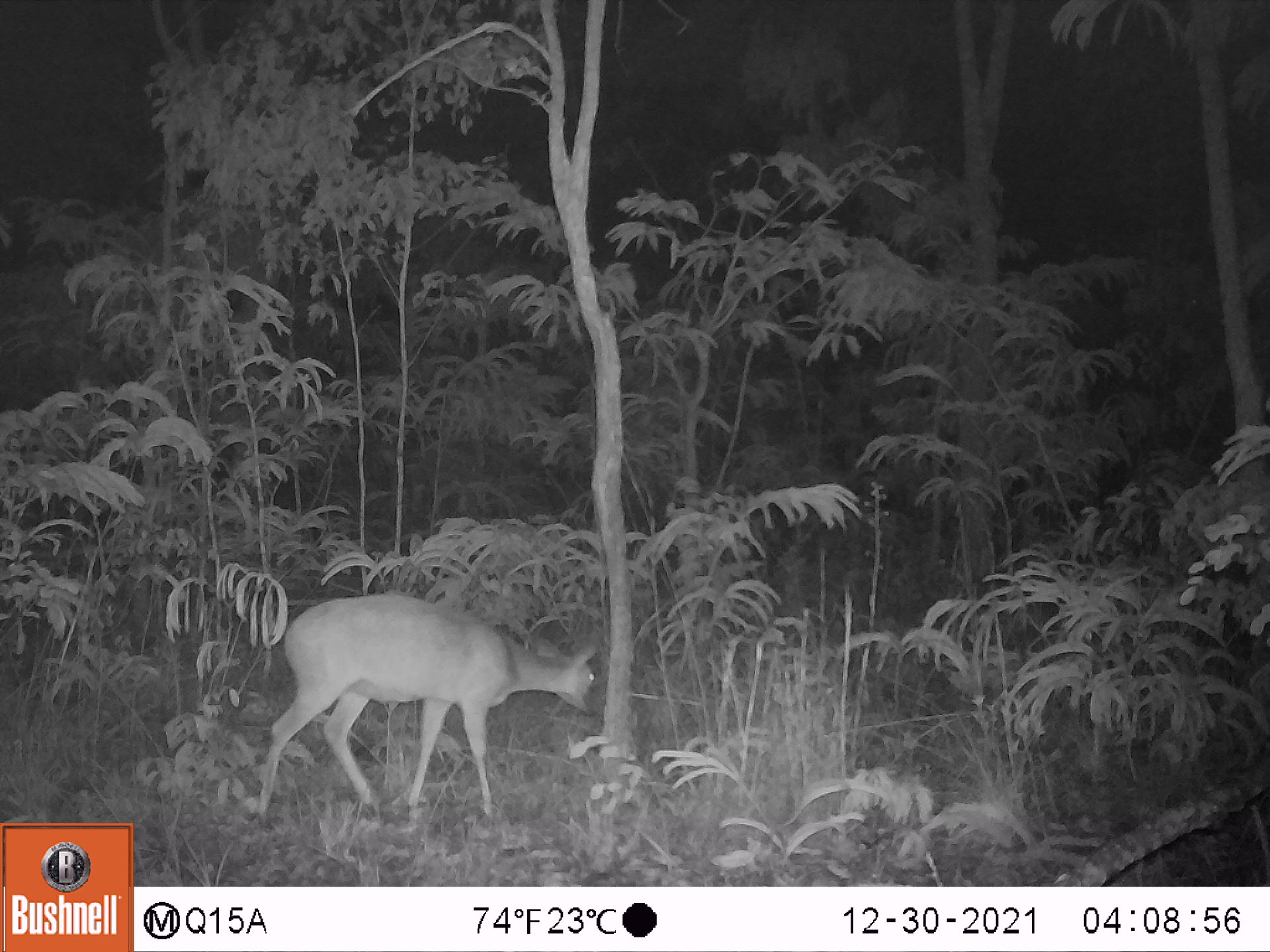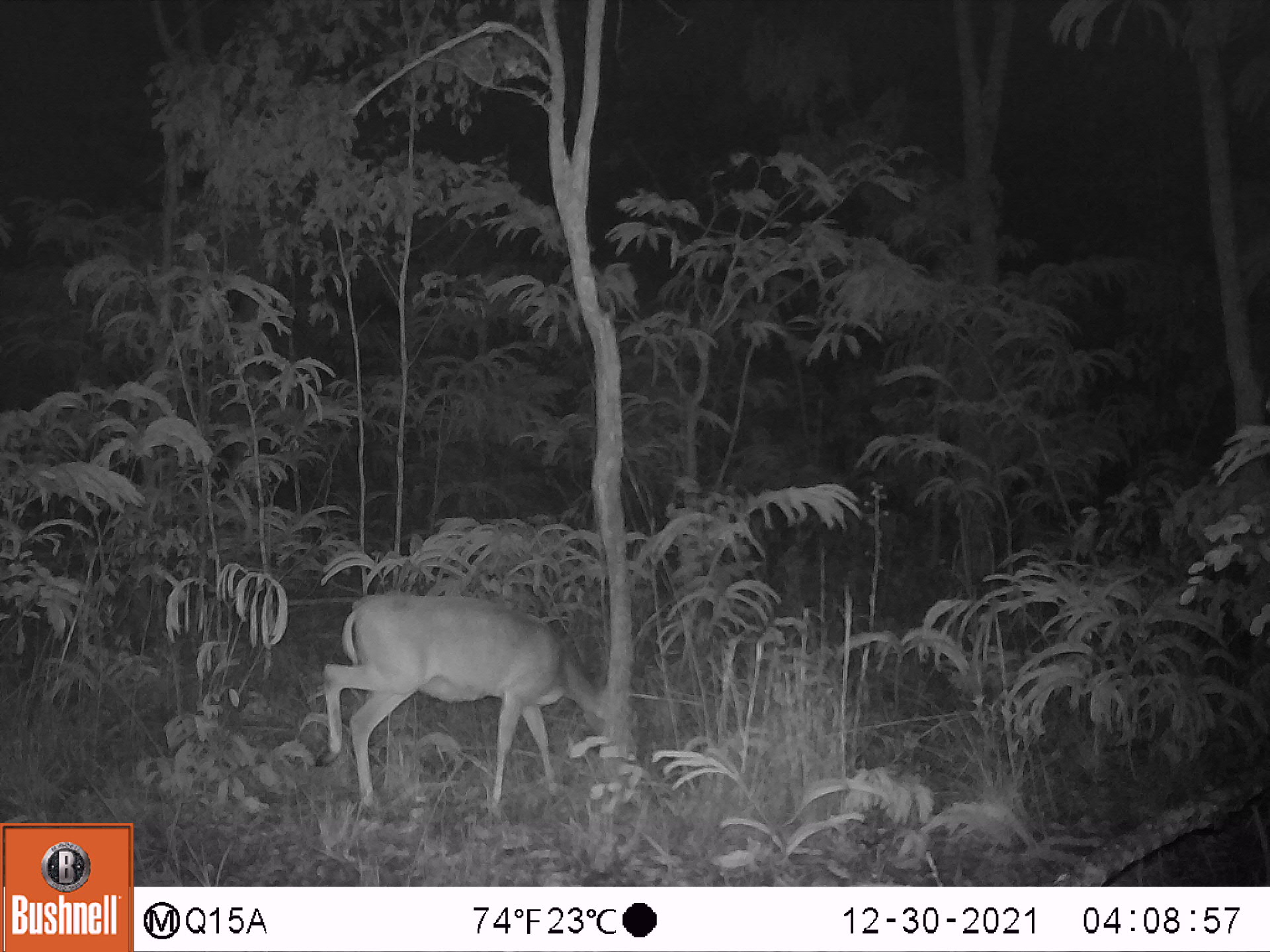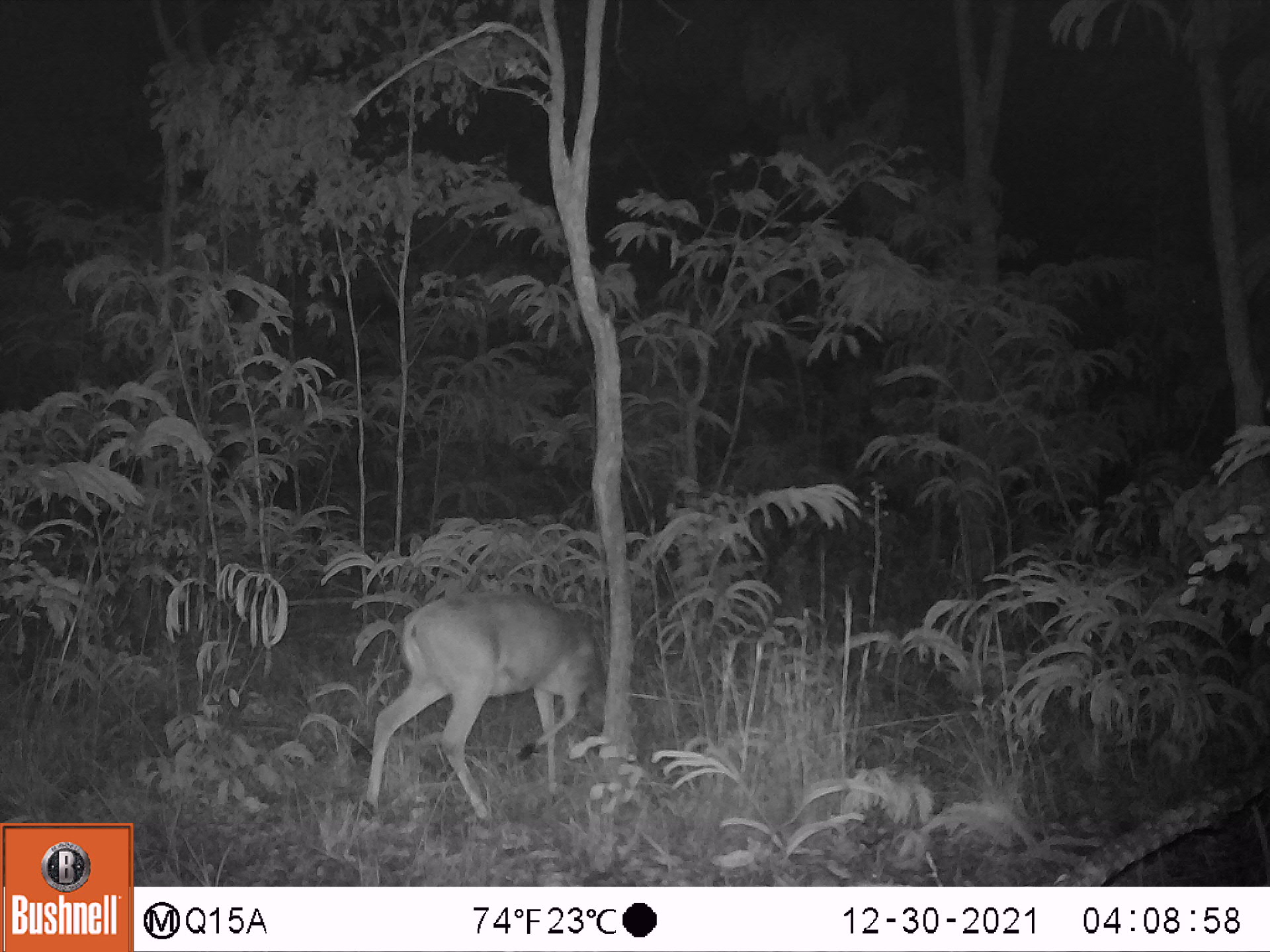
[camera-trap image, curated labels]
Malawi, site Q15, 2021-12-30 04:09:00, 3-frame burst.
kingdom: Animalia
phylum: Chordata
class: Mammalia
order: Artiodactyla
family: Bovidae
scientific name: Antilopinae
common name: small antelope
Small antelope (Antilopinae), count 1.